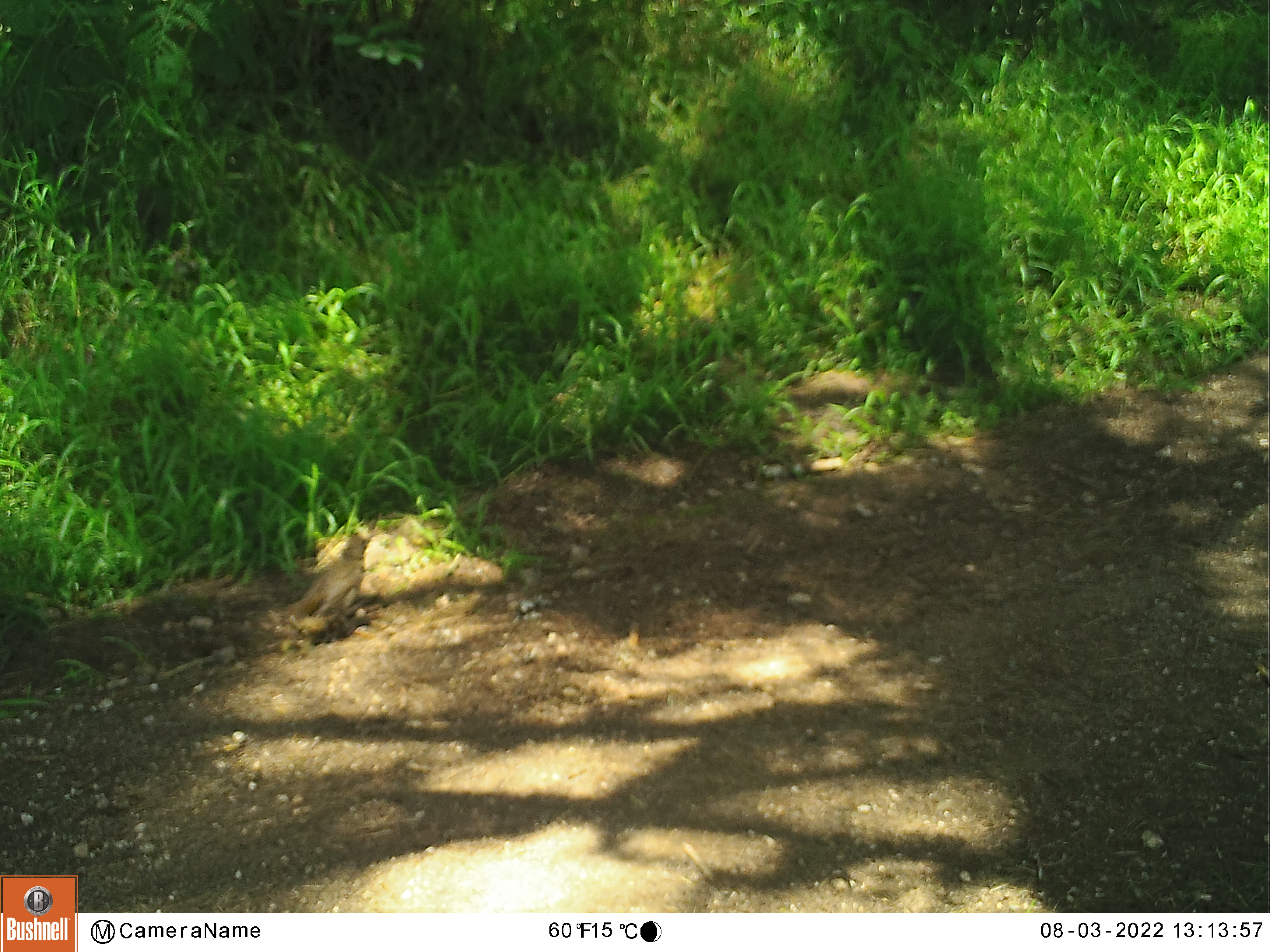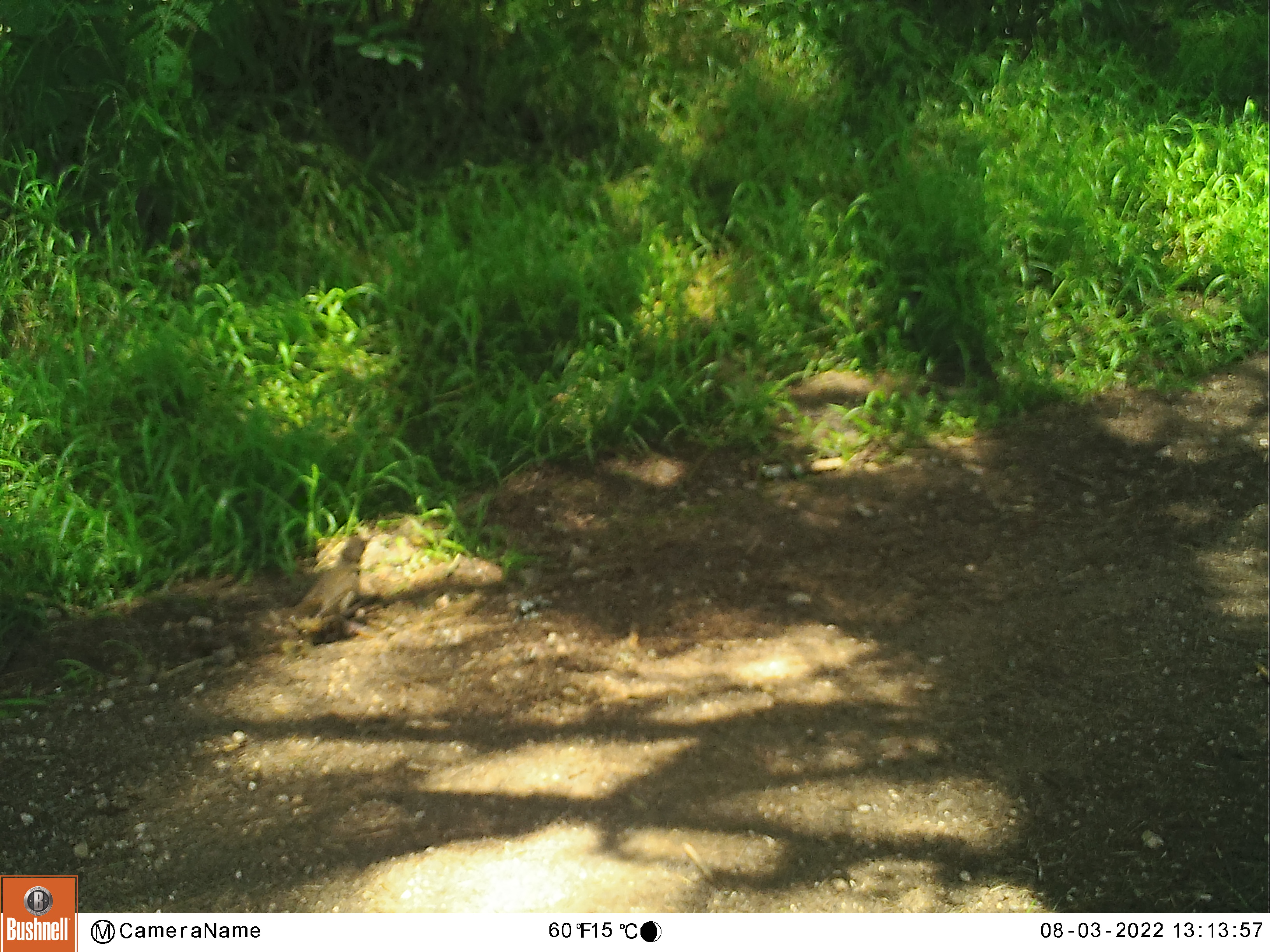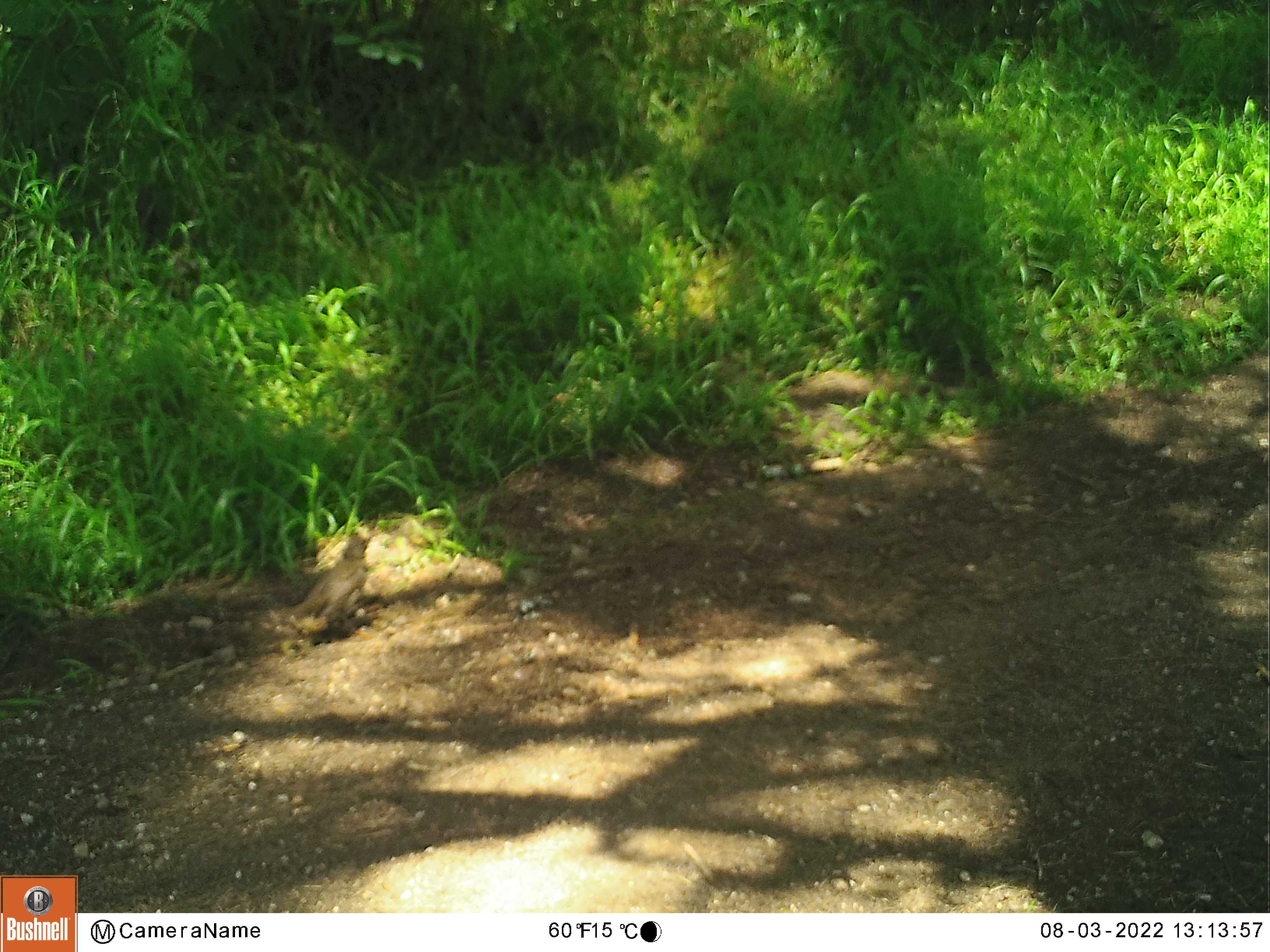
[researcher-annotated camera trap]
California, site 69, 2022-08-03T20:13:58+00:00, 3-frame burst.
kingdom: Animalia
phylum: Chordata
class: Aves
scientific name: Aves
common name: bird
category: unknown bird